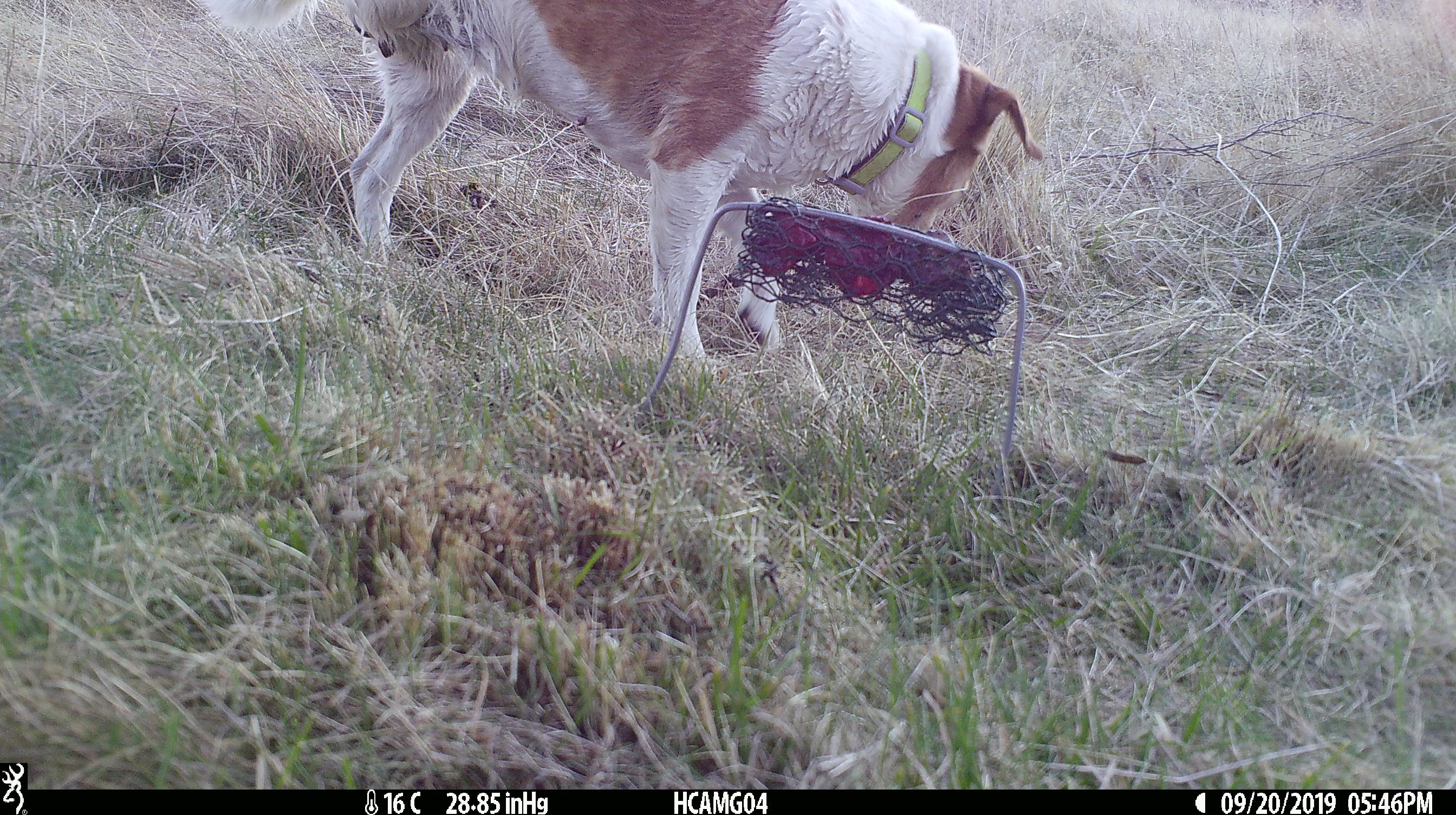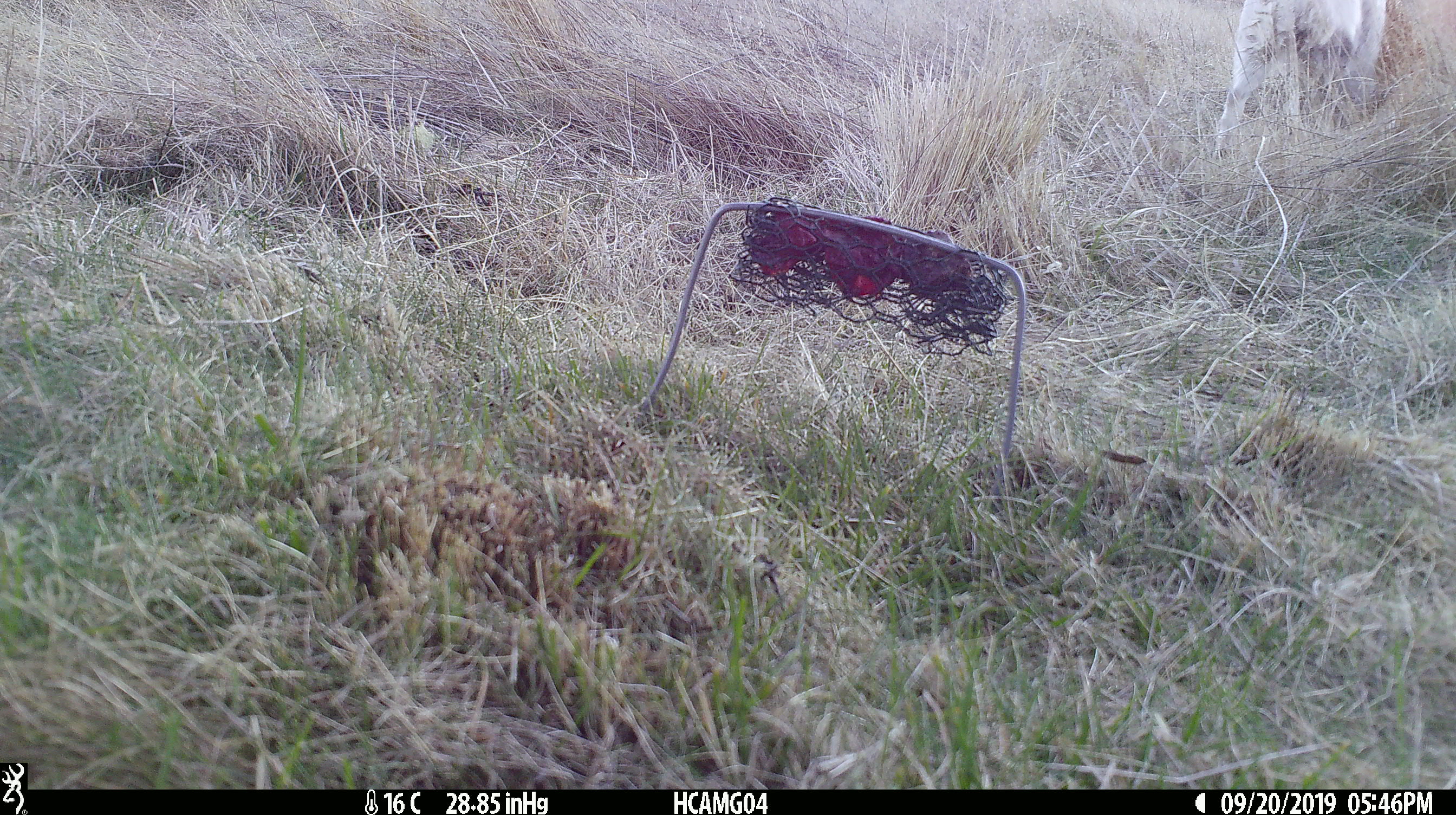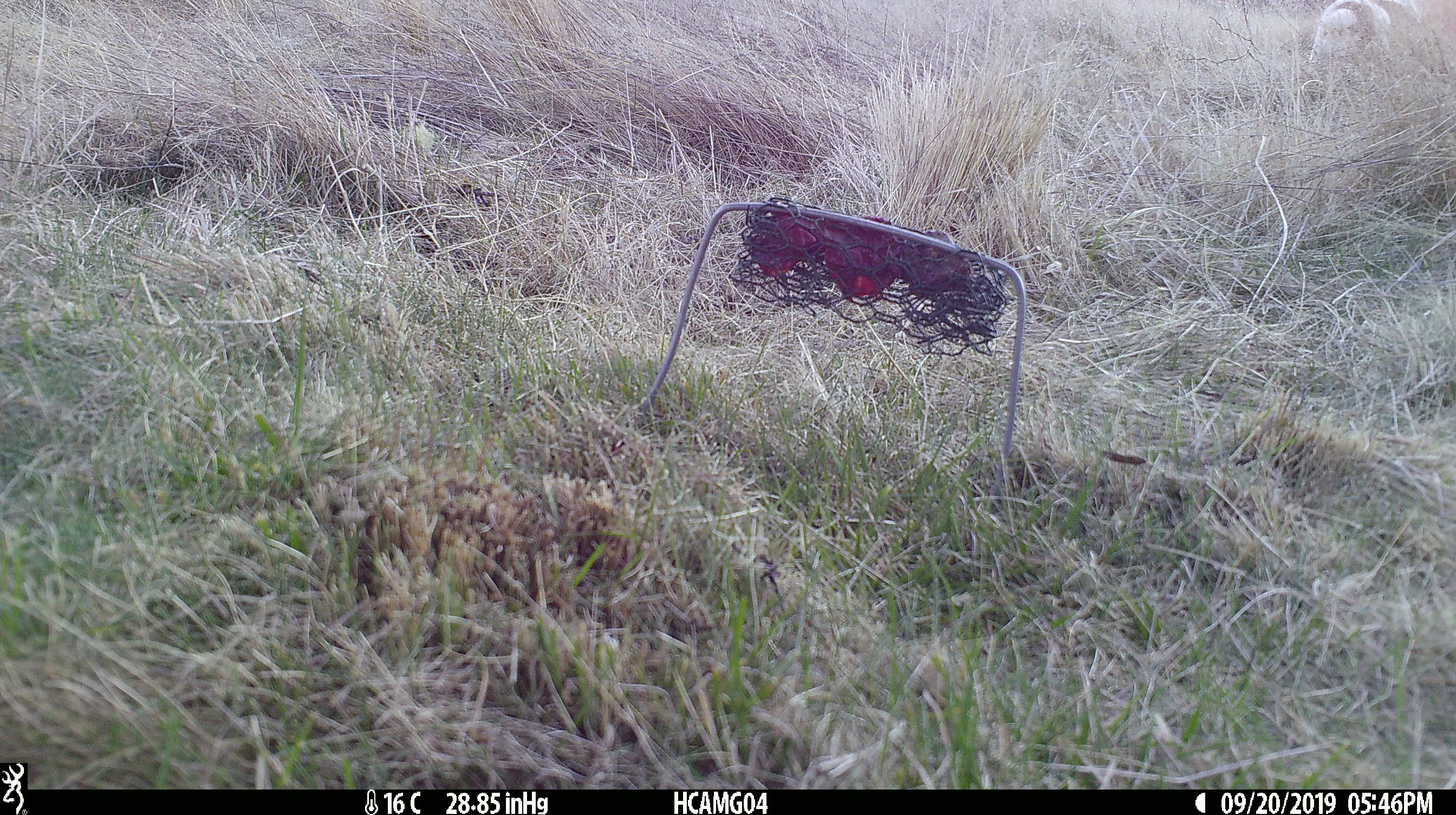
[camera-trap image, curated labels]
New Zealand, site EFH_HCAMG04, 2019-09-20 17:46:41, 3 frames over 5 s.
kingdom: Animalia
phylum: Chordata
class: Mammalia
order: Carnivora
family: Canidae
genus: Canis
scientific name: Canis familiaris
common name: domestic dog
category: dog